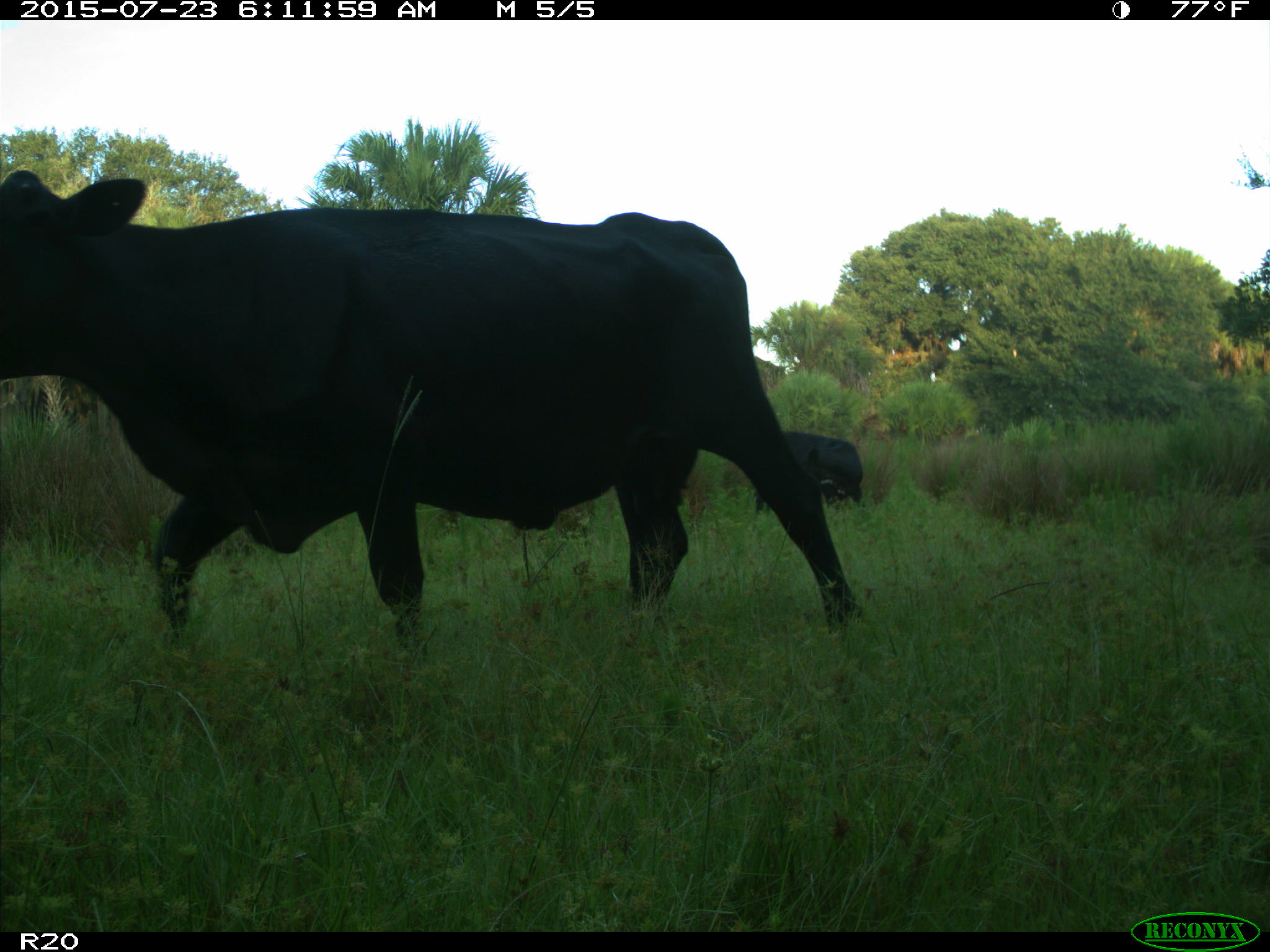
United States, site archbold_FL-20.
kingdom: Animalia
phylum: Chordata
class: Mammalia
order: Artiodactyla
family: Bovidae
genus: Bos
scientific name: Bos taurus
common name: domestic cow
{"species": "Bos taurus (domestic cow)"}